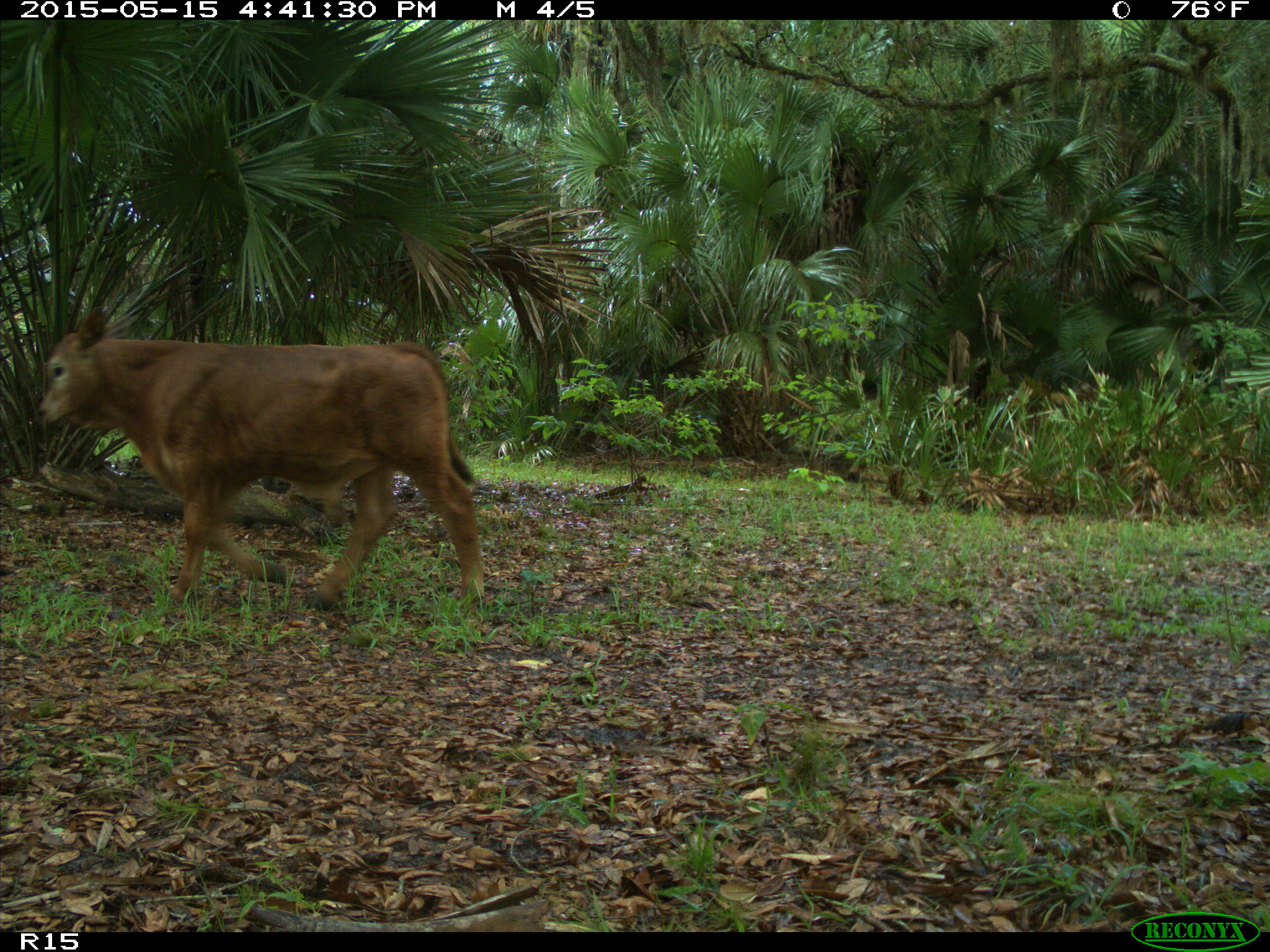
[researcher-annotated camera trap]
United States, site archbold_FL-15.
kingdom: Animalia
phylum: Chordata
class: Mammalia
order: Artiodactyla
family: Bovidae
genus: Bos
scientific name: Bos taurus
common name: domestic cow